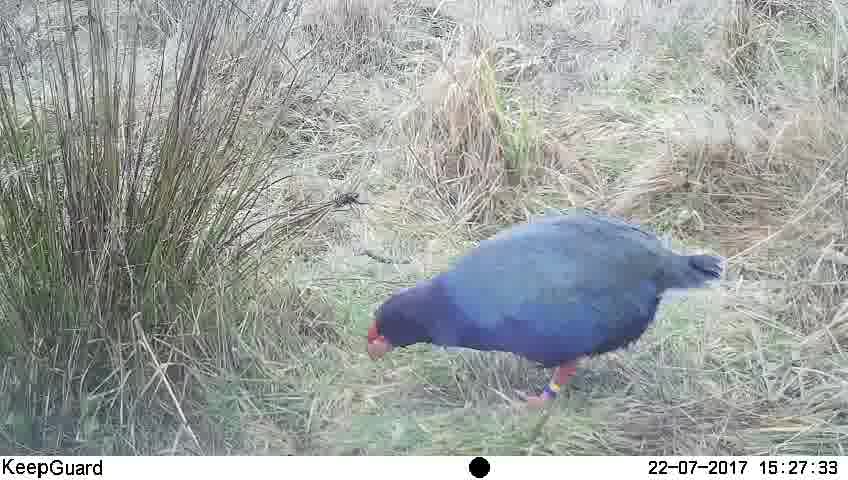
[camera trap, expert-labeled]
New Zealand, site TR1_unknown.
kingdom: Animalia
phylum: Chordata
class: Aves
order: Gruiformes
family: Rallidae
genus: Porphyrio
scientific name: Porphyrio mantelli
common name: takahe